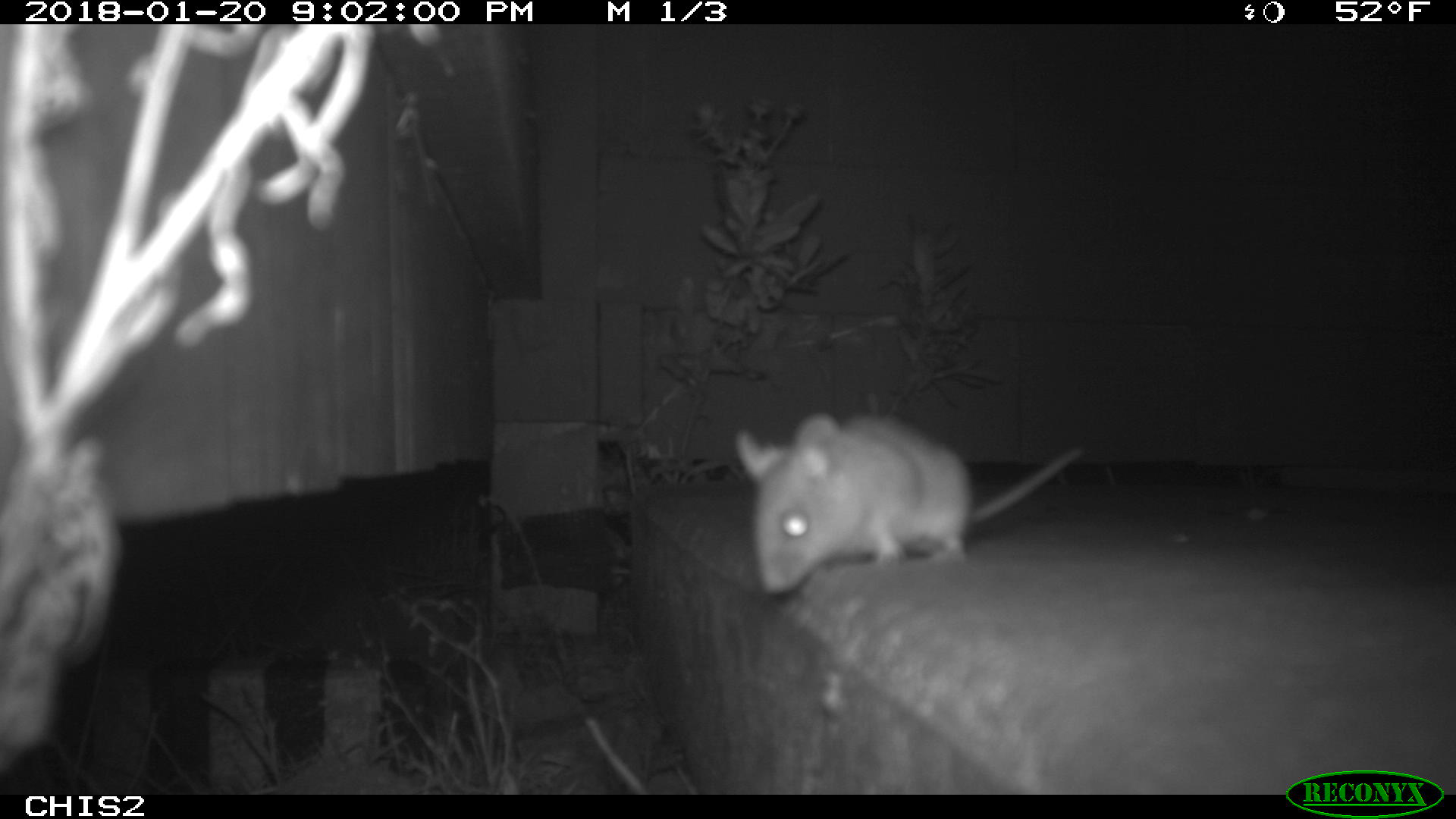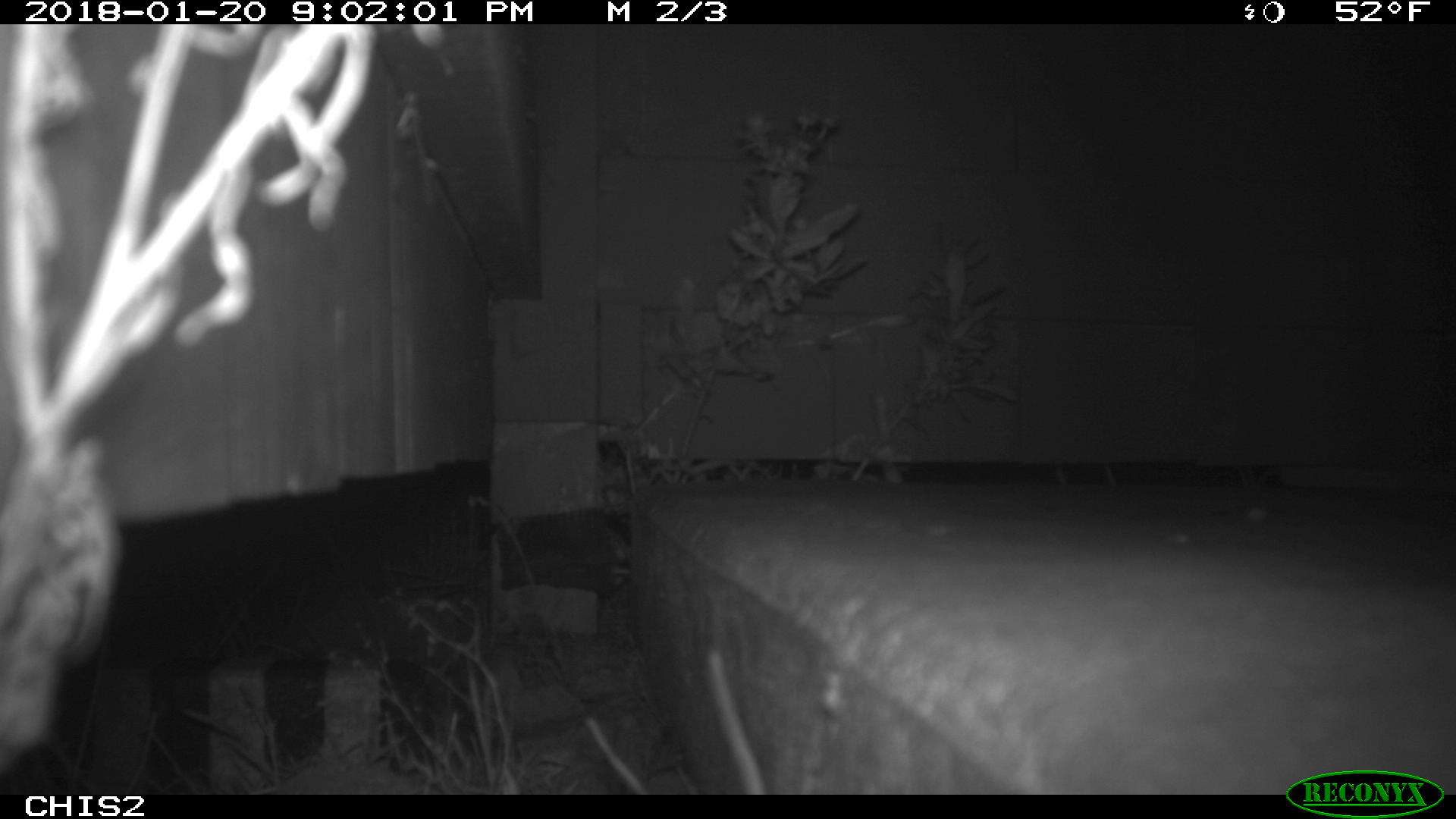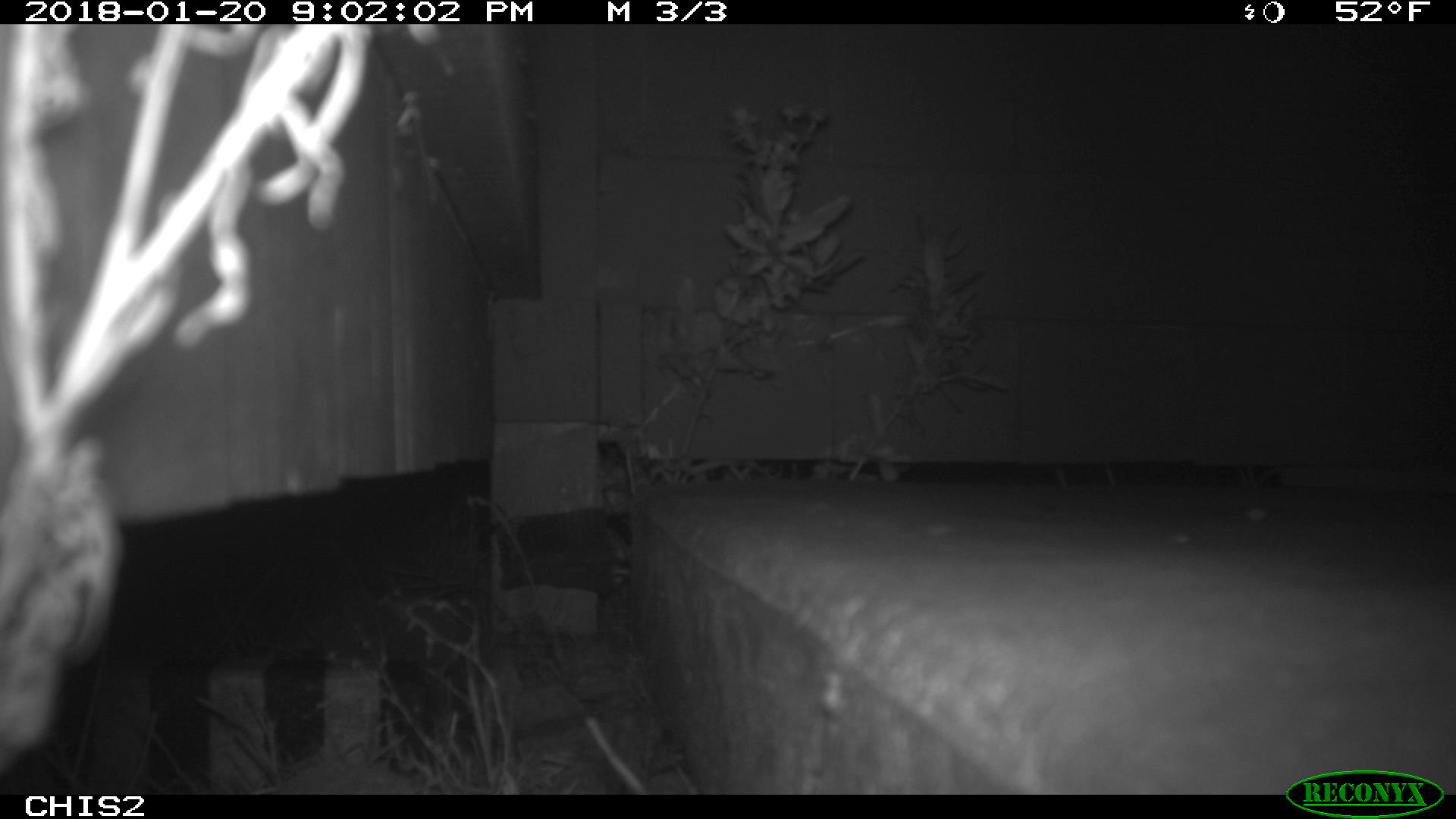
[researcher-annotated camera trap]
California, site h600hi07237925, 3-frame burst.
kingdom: Animalia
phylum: Chordata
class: Mammalia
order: Rodentia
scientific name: Rodentia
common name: rodent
Rodent (Rodentia).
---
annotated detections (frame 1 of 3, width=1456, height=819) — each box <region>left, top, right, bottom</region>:
rodent: <region>733, 410, 1086, 593</region>